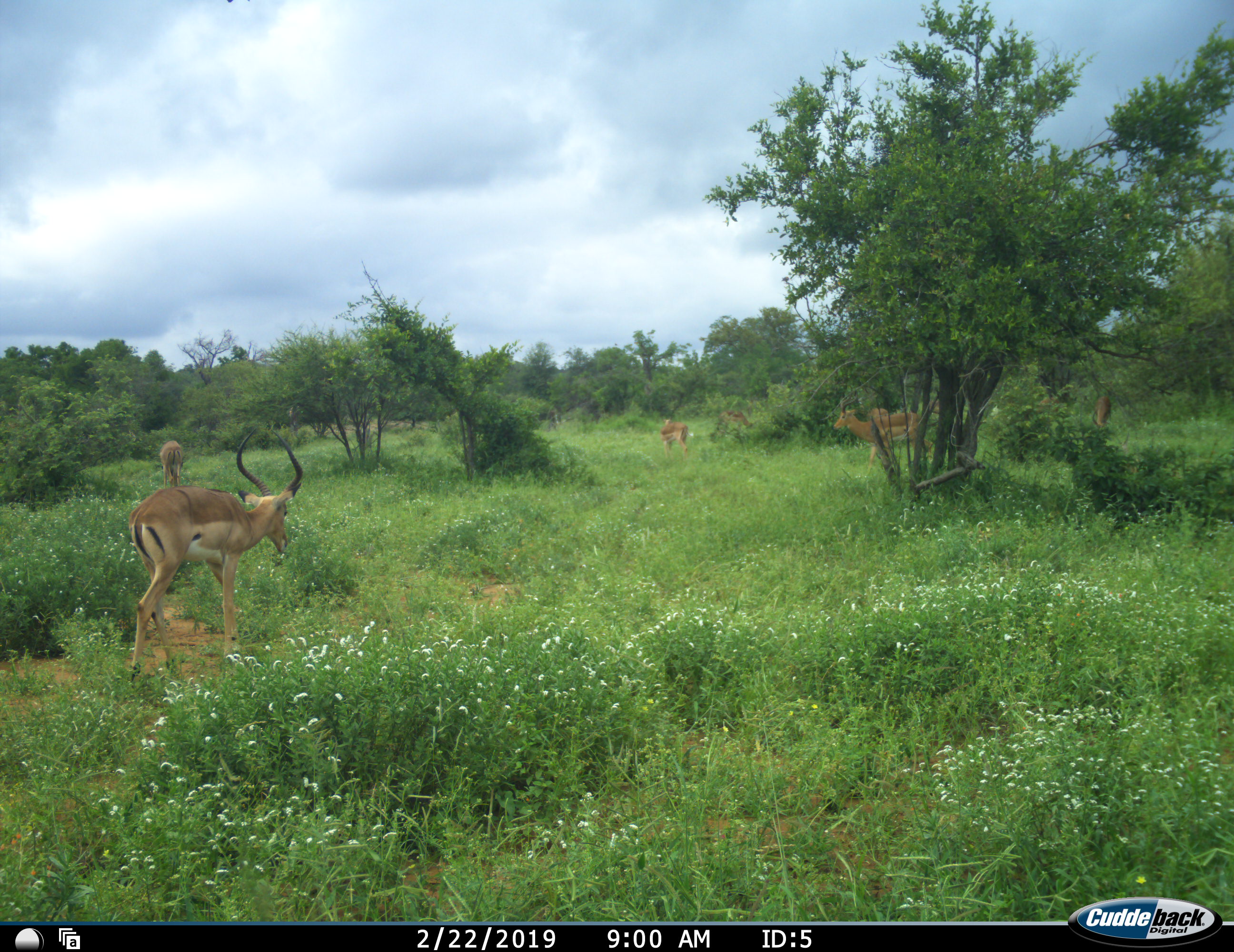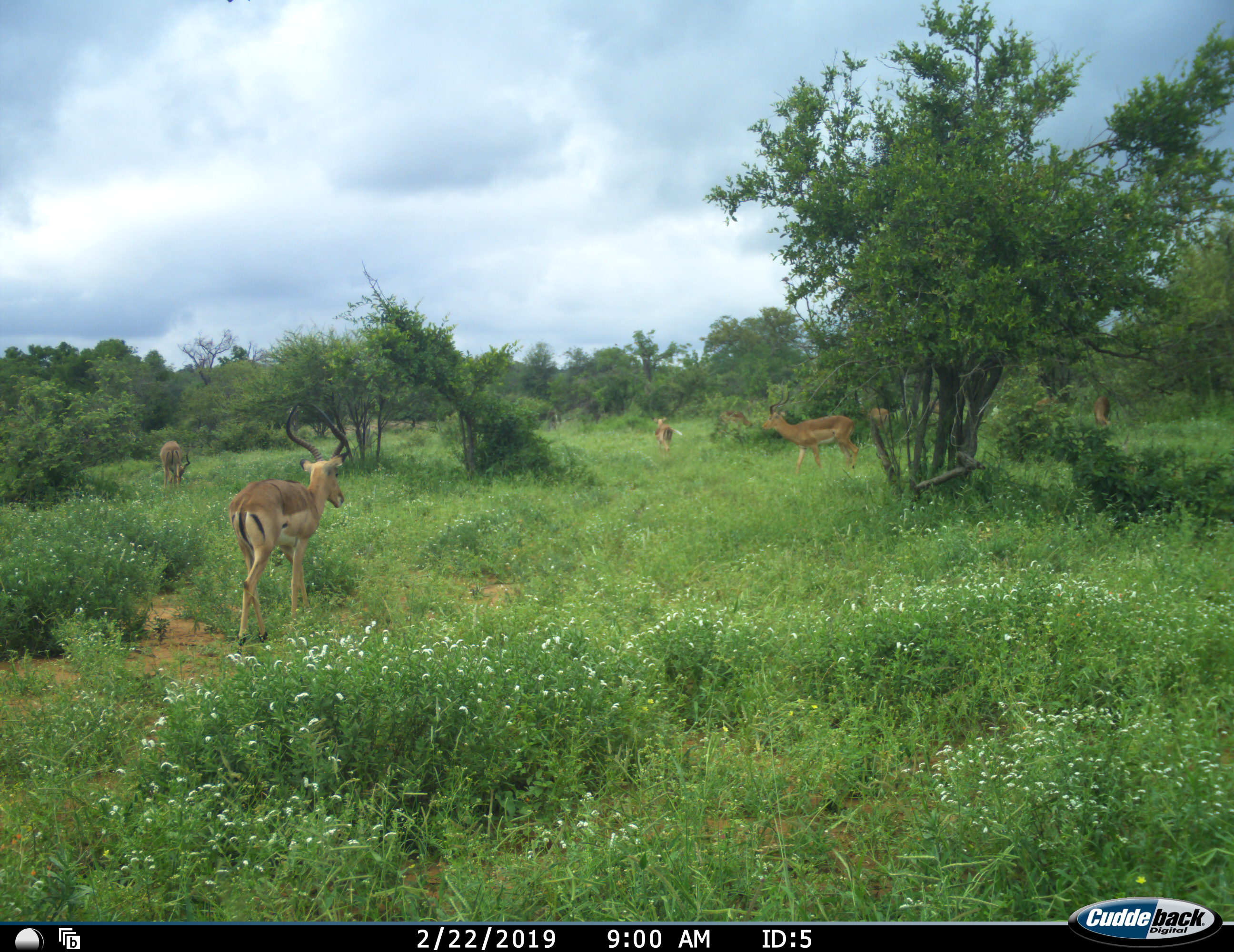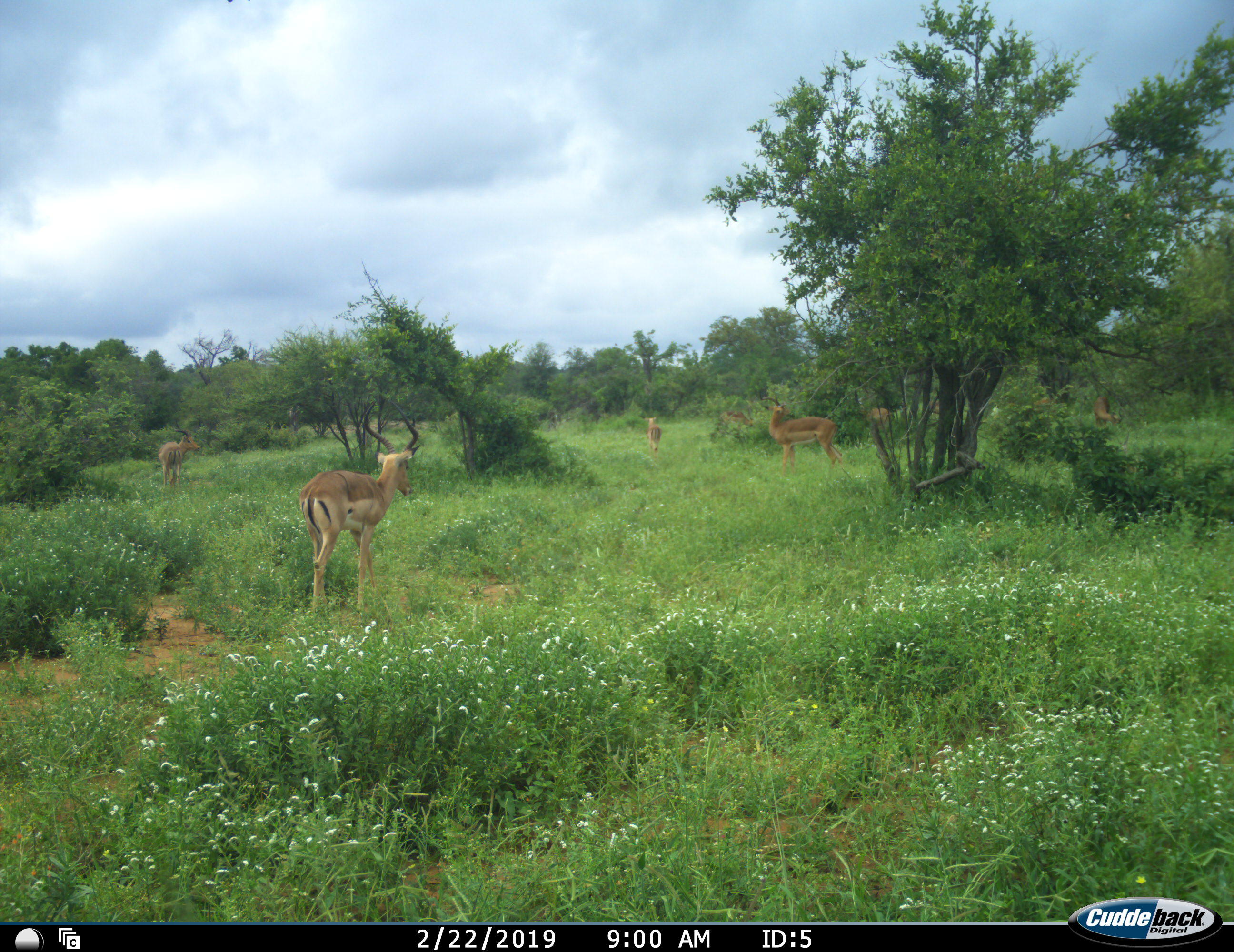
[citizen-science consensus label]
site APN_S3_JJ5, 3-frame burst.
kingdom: Animalia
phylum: Chordata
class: Mammalia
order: Artiodactyla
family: Bovidae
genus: Aepyceros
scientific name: Aepyceros melampus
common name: impala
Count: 7.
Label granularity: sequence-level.